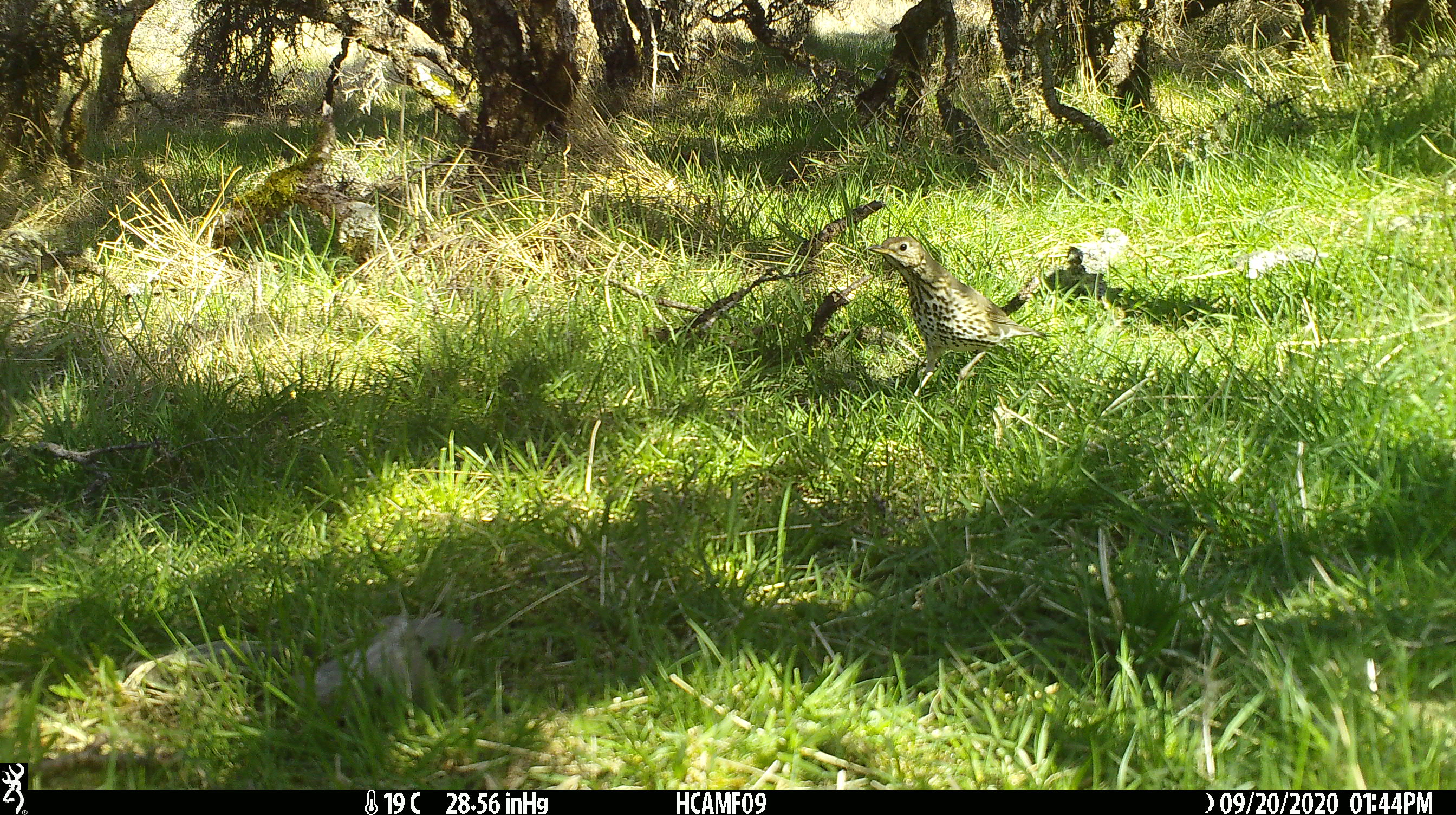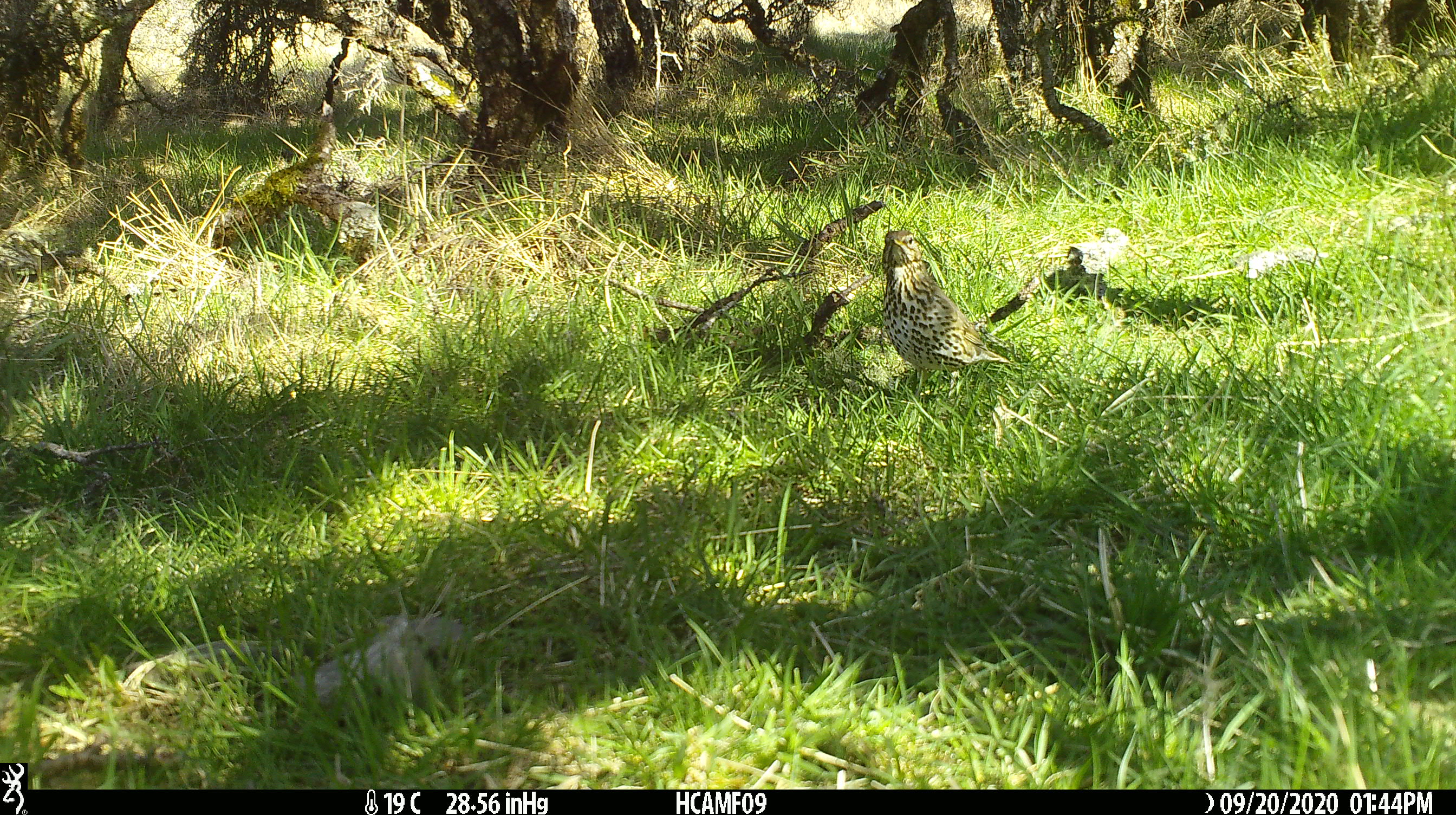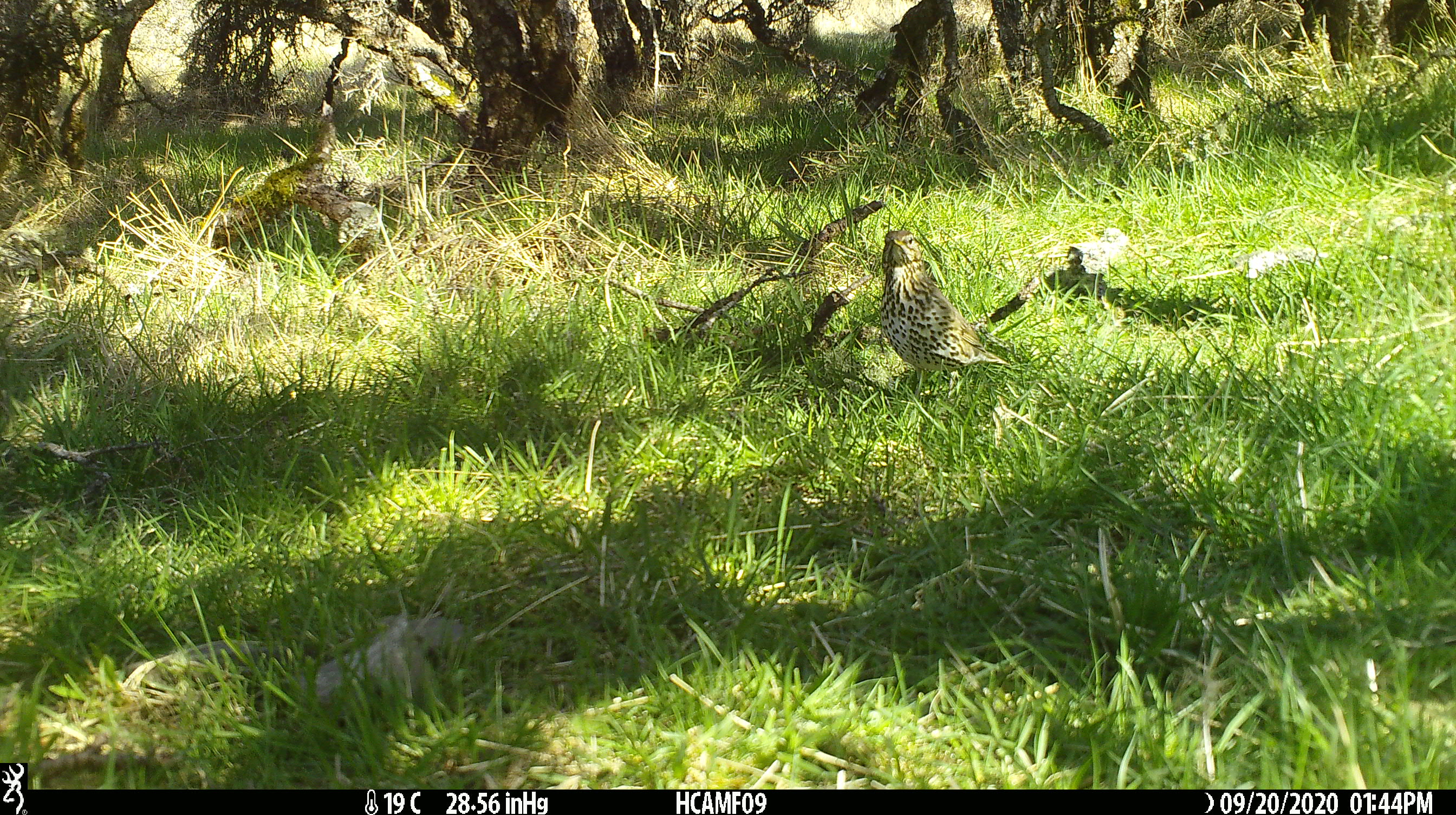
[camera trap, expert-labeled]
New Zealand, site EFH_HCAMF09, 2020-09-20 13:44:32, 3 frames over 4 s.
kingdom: Animalia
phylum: Chordata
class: Aves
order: Passeriformes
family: Turdidae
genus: Turdus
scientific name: Turdus philomelos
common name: song thrush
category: thrush